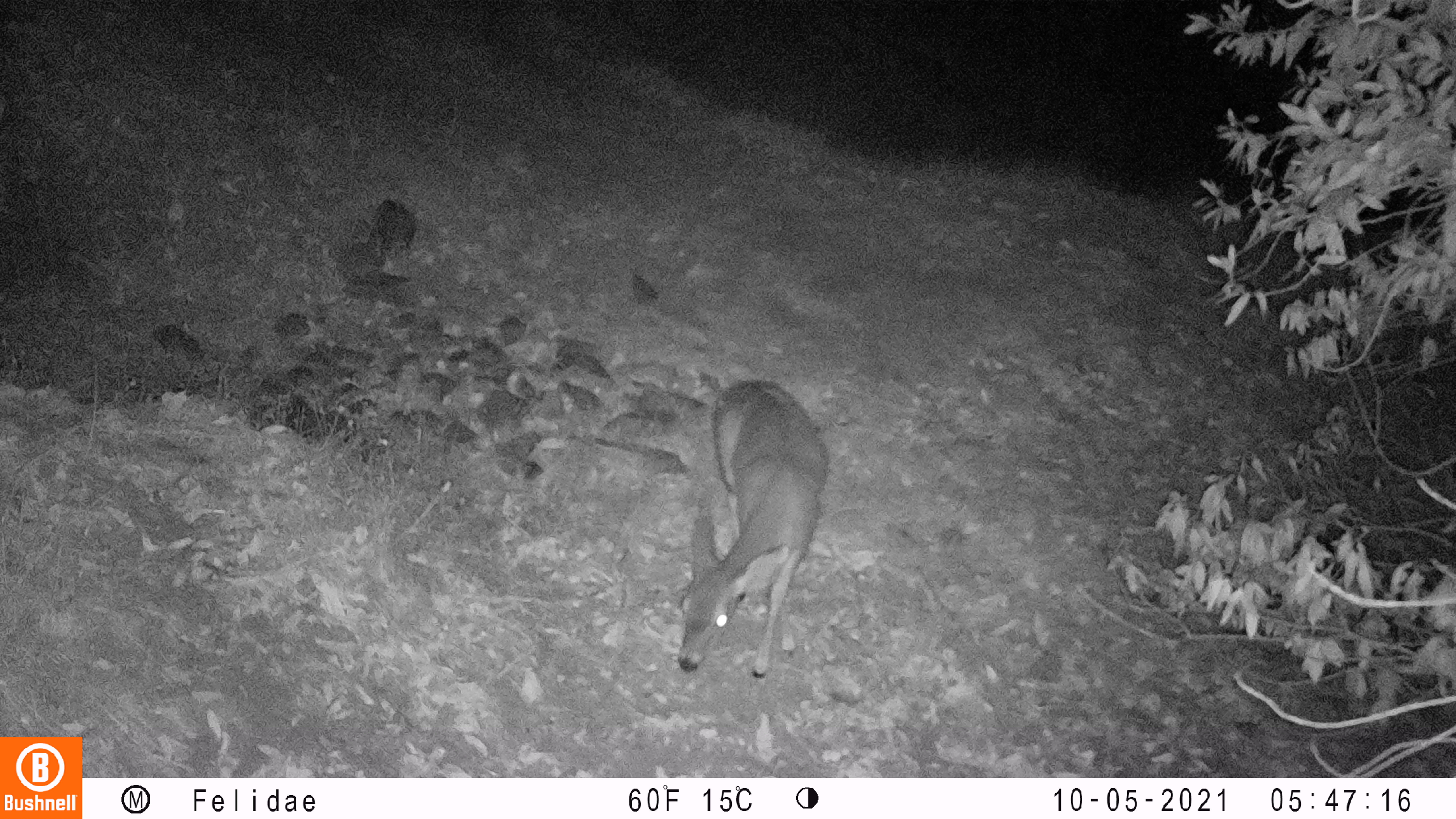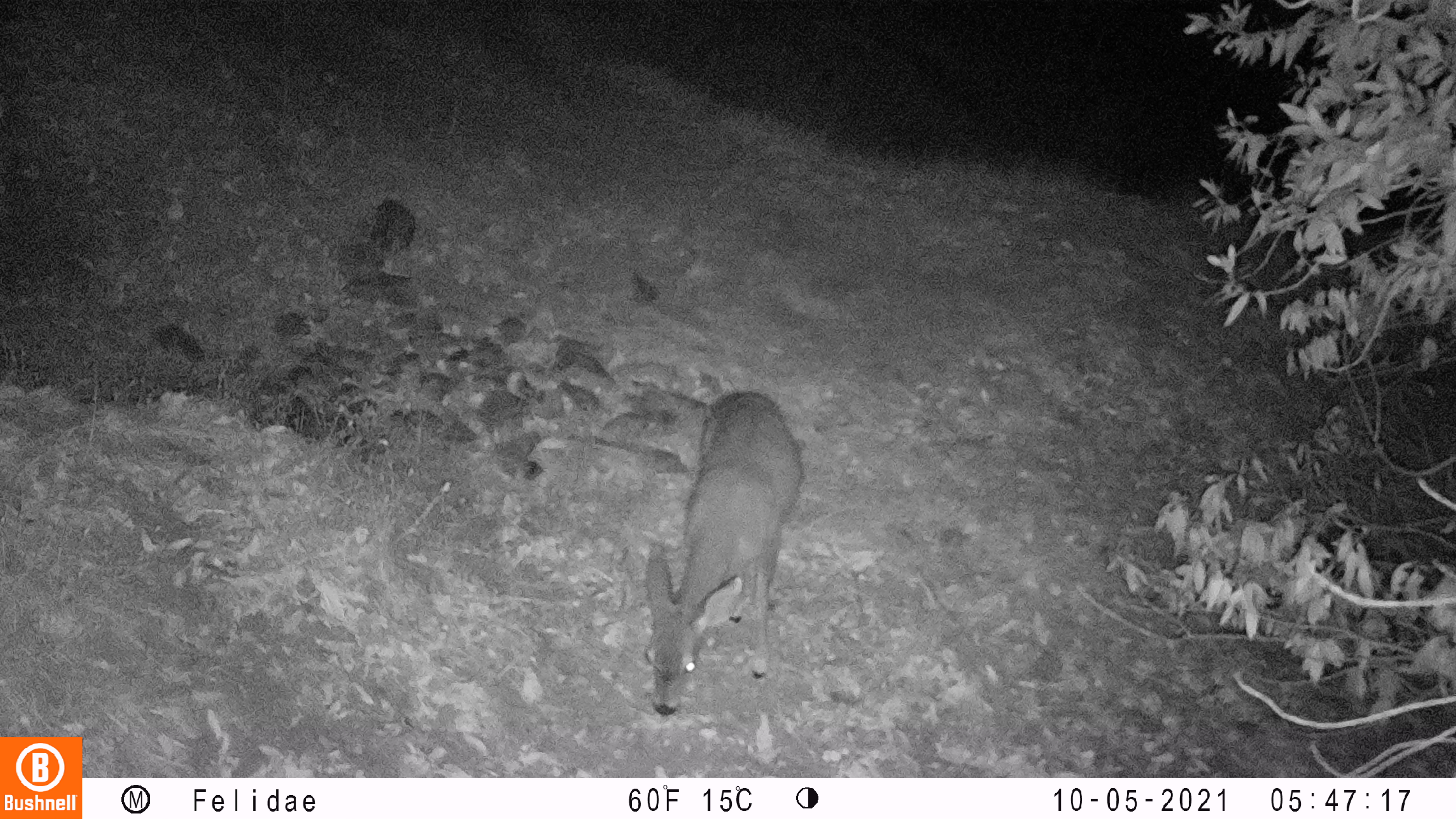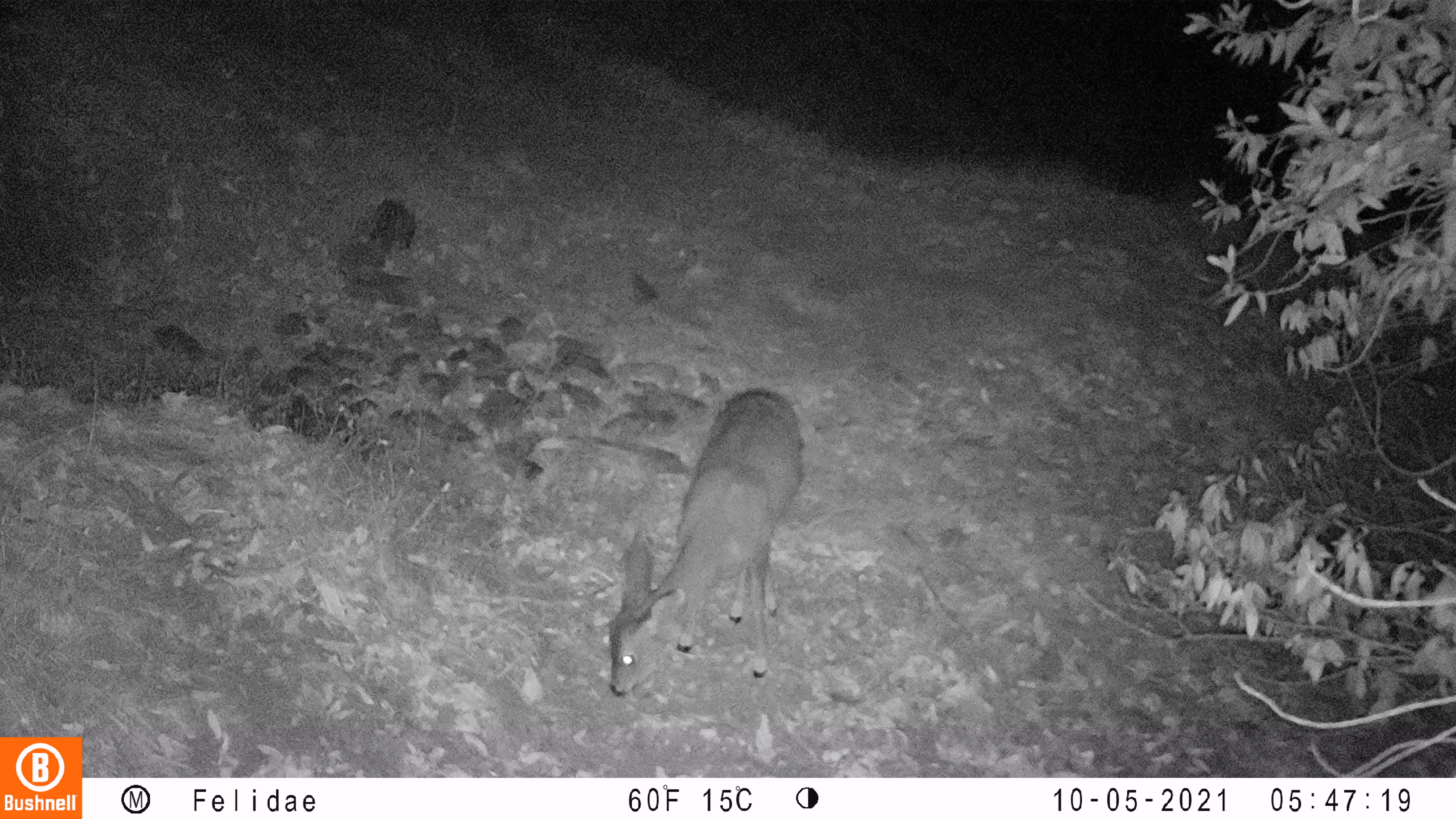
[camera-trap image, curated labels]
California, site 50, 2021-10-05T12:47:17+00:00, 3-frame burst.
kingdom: Animalia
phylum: Chordata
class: Mammalia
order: Artiodactyla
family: Cervidae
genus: Odocoileus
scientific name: Odocoileus hemionus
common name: mule deer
Mule deer (Odocoileus hemionus).